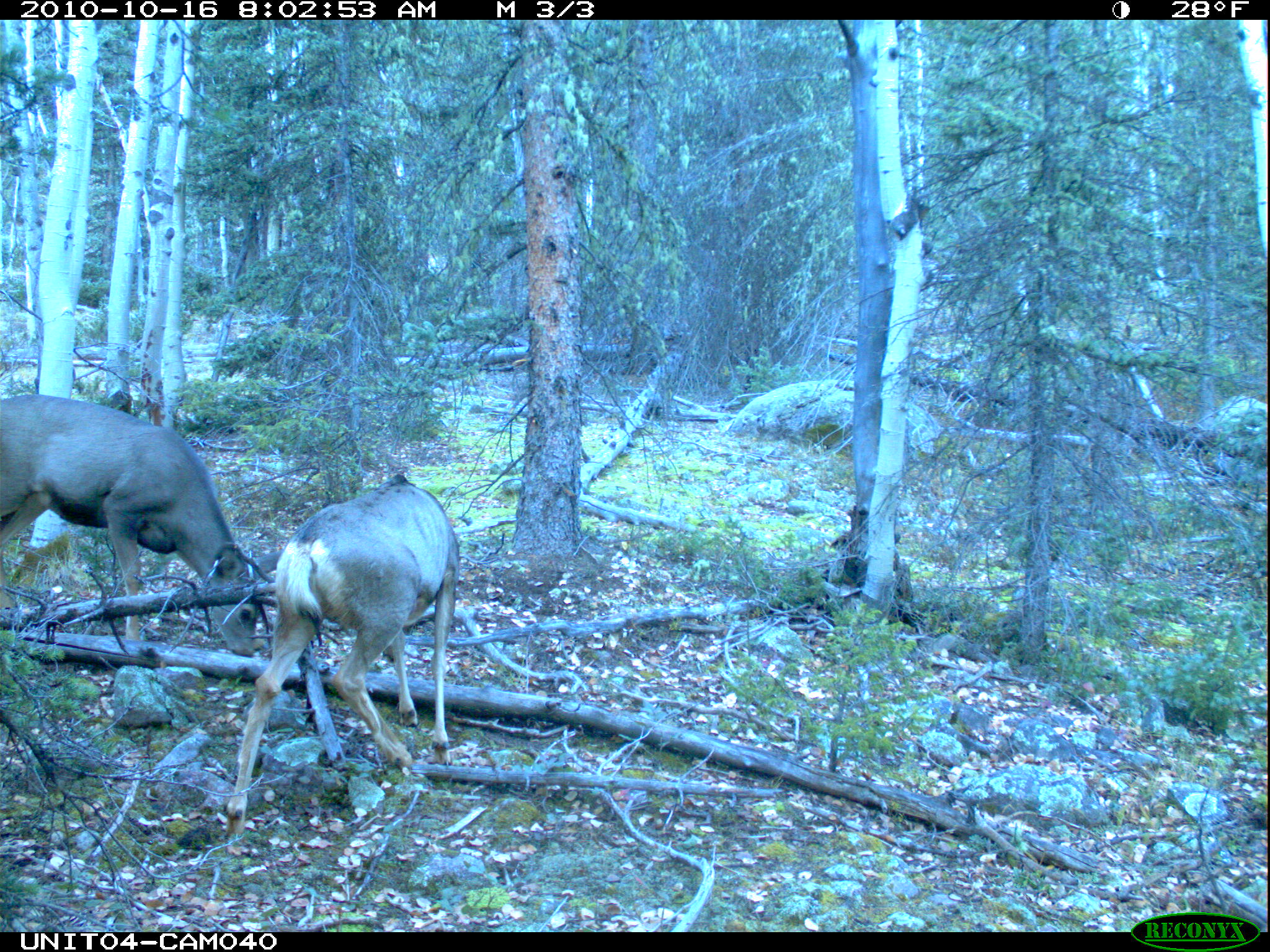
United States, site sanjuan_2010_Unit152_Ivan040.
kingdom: Animalia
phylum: Chordata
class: Mammalia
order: Artiodactyla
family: Cervidae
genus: Odocoileus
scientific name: Odocoileus hemionus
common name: mule deer